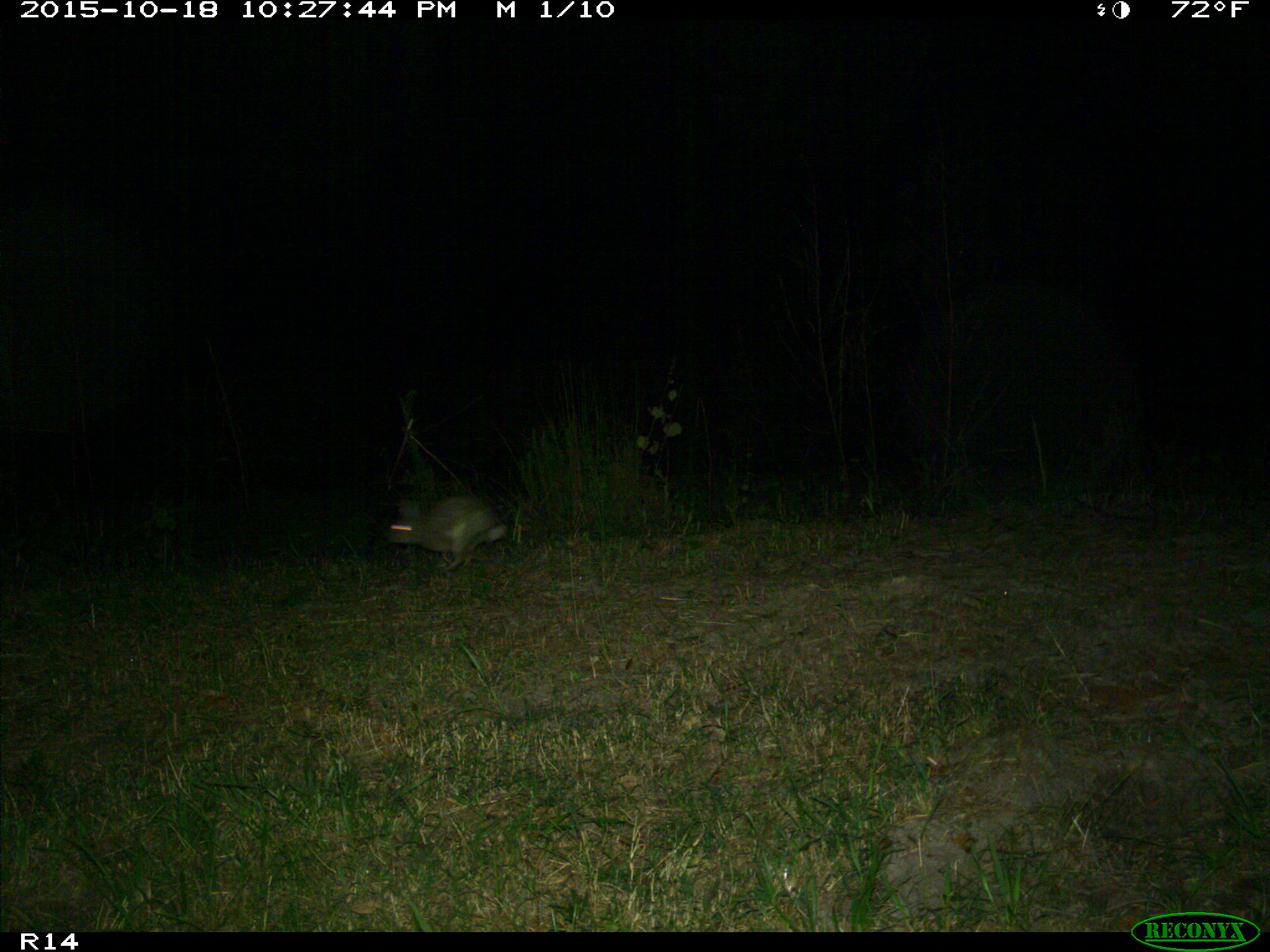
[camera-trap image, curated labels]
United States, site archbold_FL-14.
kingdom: Animalia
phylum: Chordata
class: Mammalia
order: Lagomorpha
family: Leporidae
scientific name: Leporidae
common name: rabbits and hares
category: unidentified rabbit